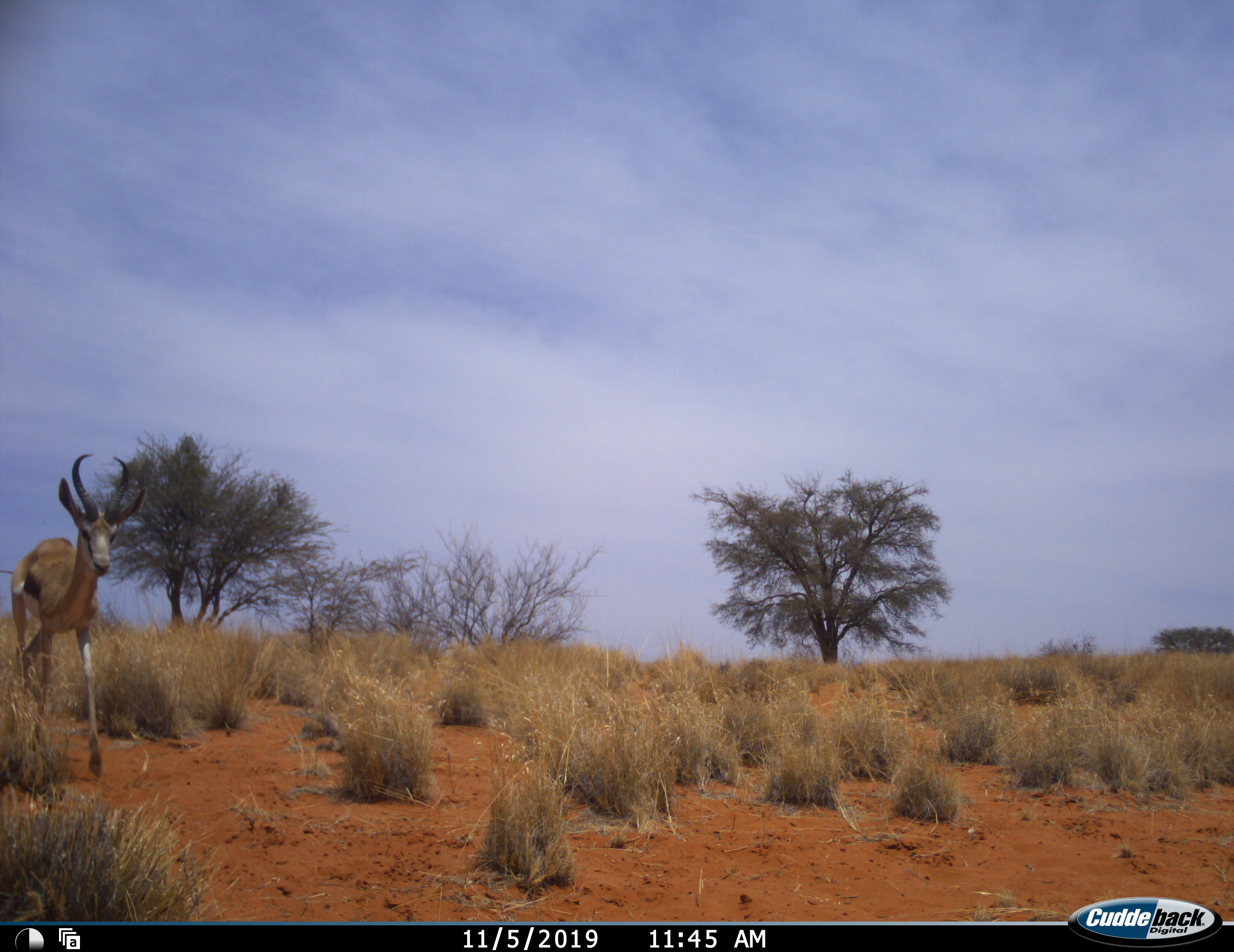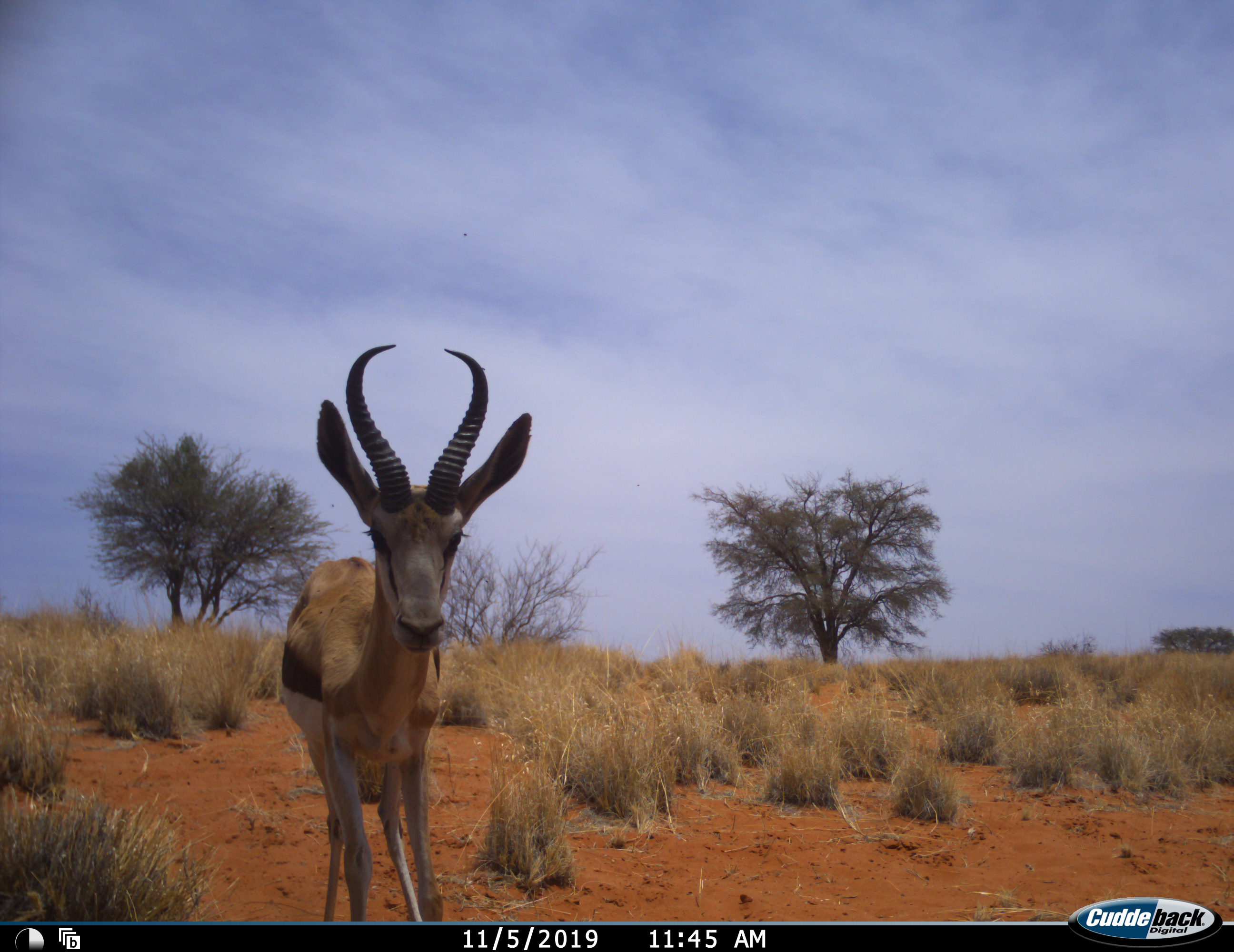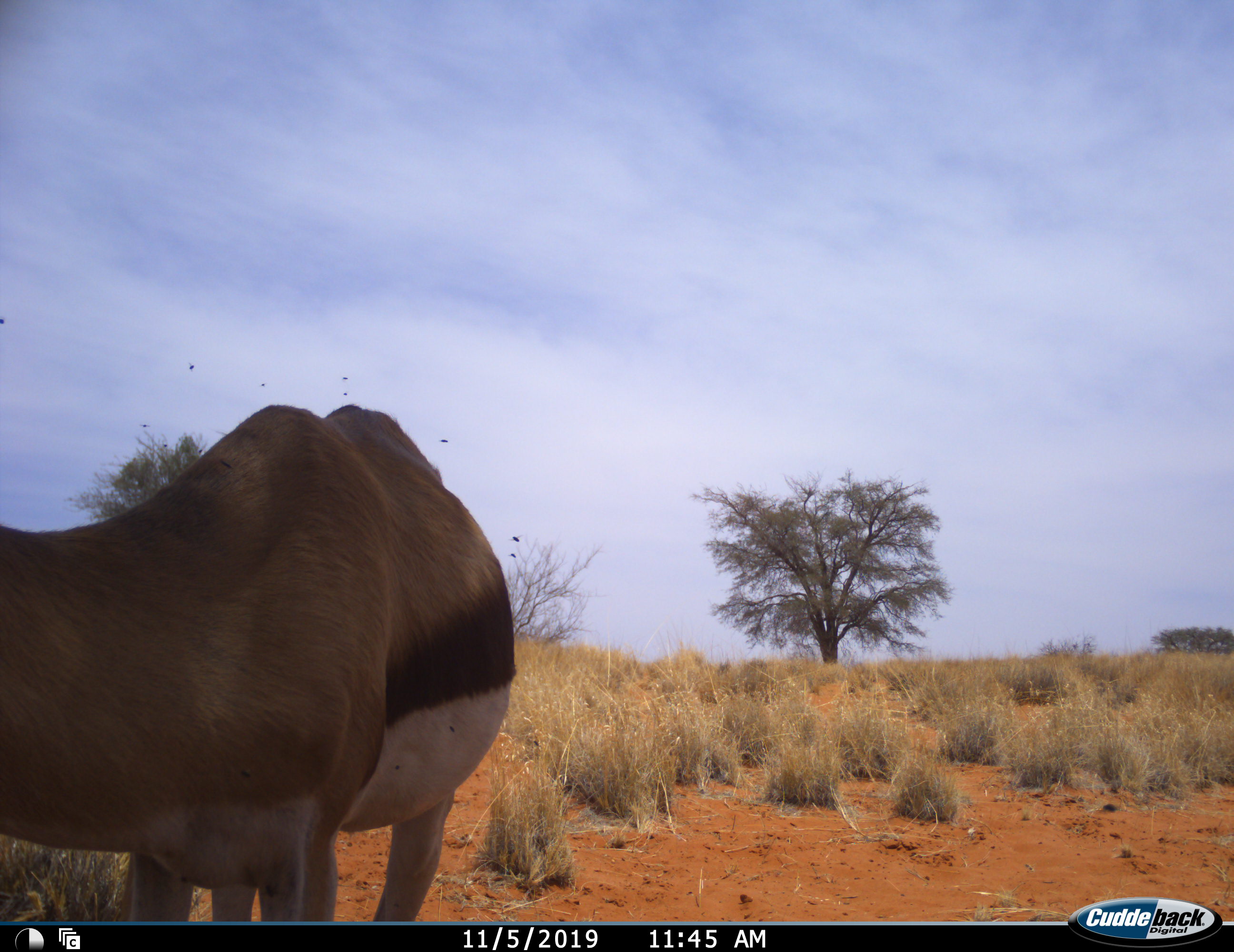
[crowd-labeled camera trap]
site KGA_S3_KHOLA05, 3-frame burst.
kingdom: Animalia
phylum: Chordata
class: Mammalia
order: Artiodactyla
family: Bovidae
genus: Antidorcas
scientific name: Antidorcas marsupialis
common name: springbok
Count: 1.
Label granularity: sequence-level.